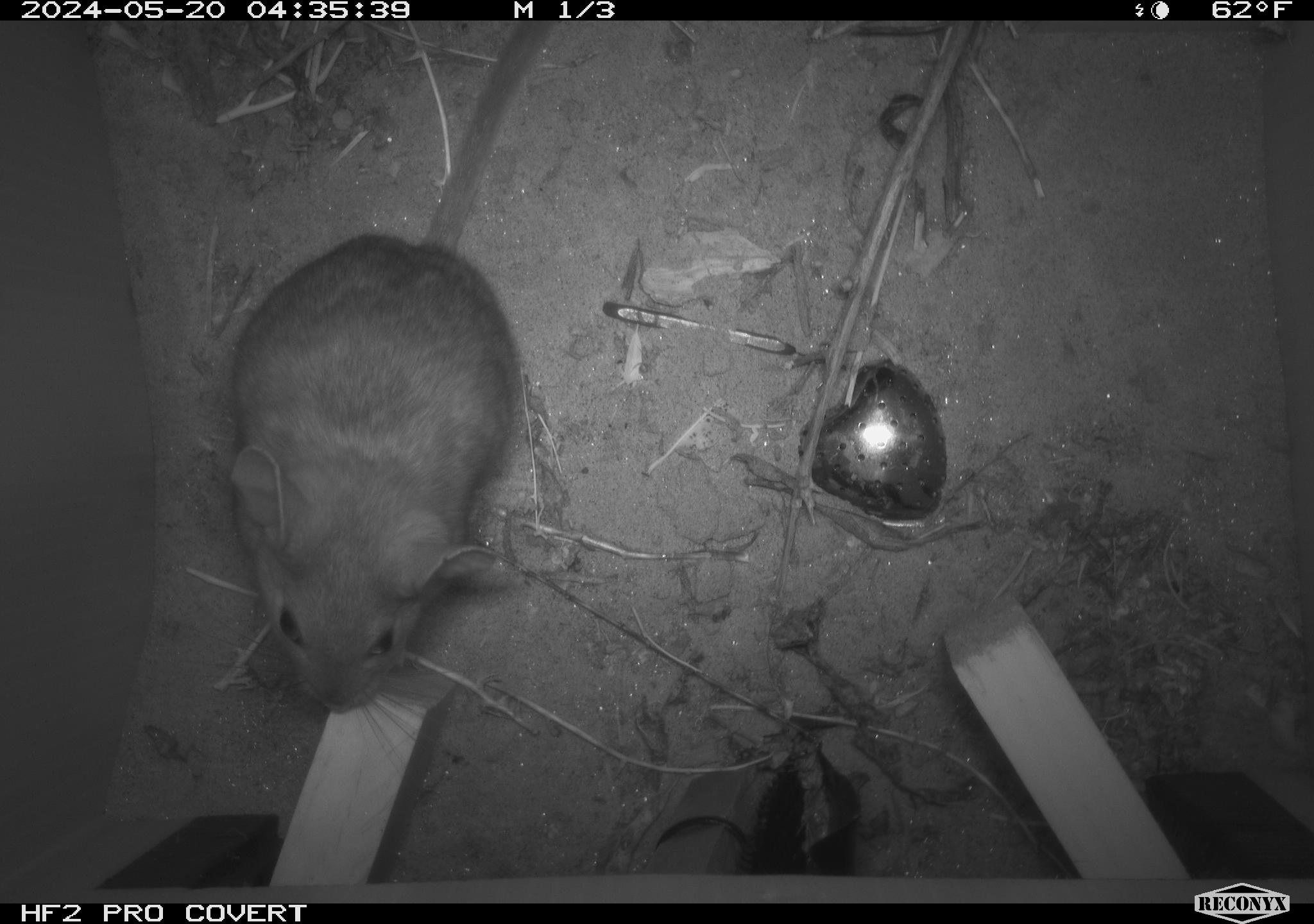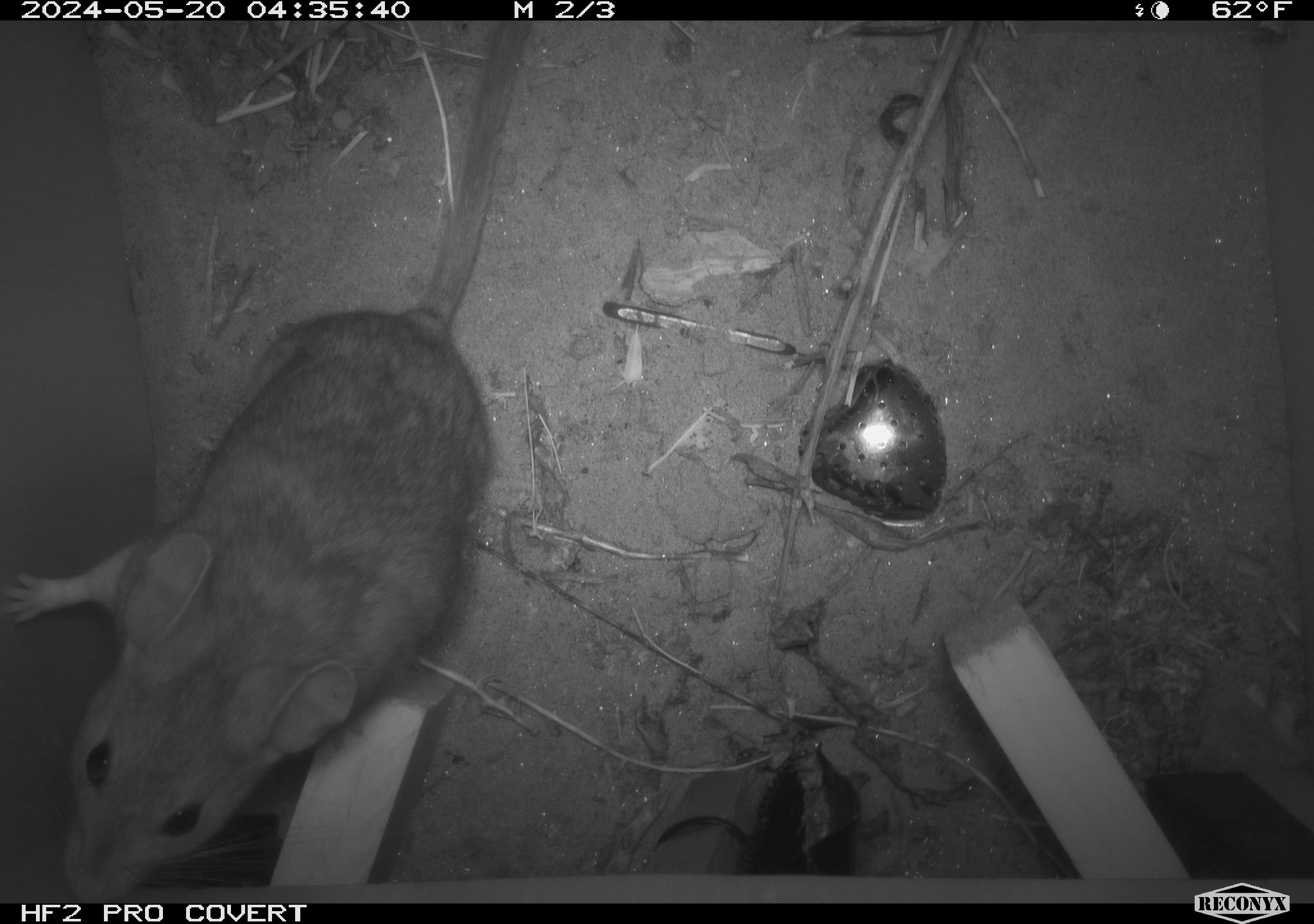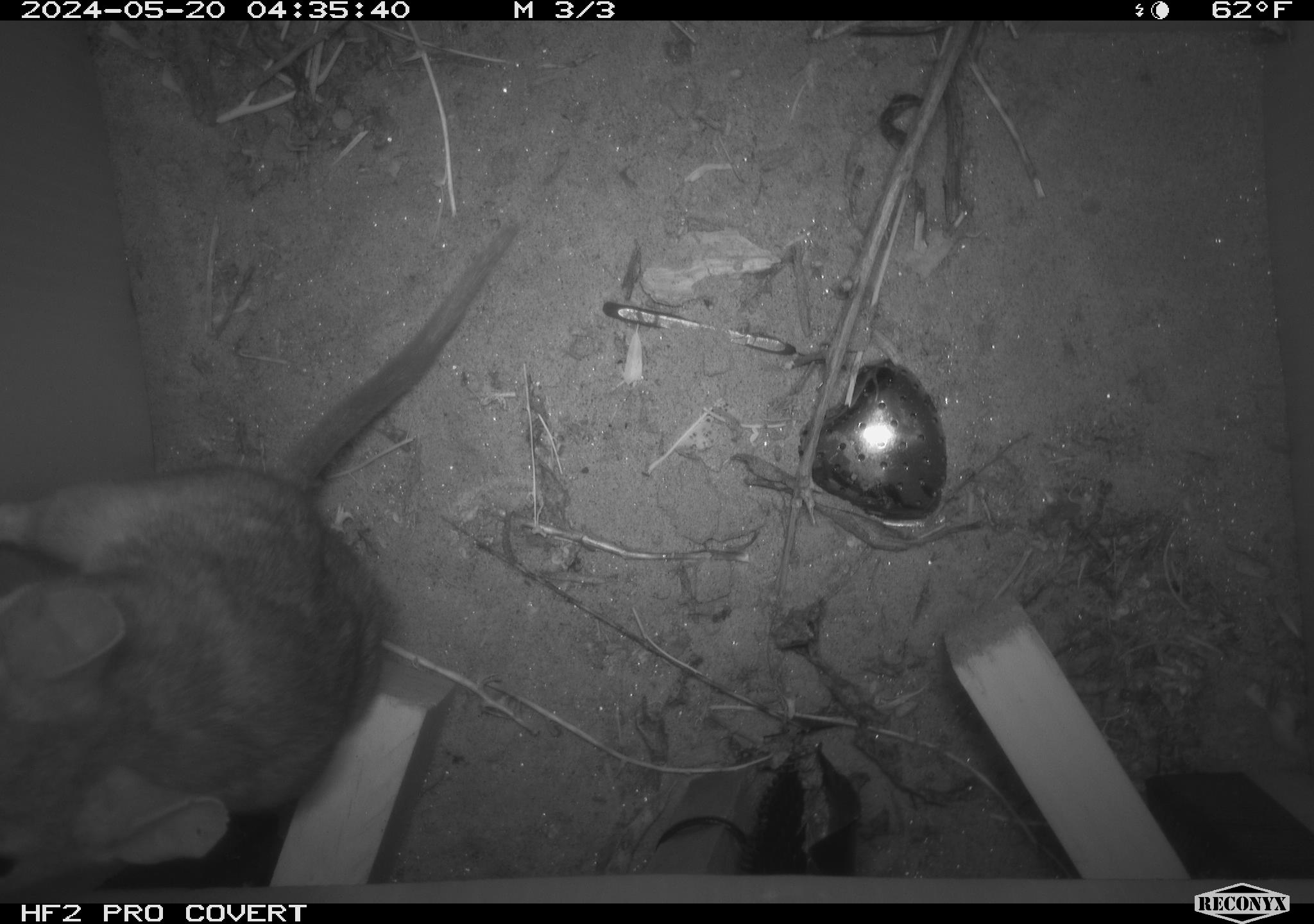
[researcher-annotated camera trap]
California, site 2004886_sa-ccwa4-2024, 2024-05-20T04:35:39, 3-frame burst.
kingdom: Animalia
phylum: Chordata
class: Mammalia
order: Rodentia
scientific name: Rodentia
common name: woodrat or rat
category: woodrat or rat species